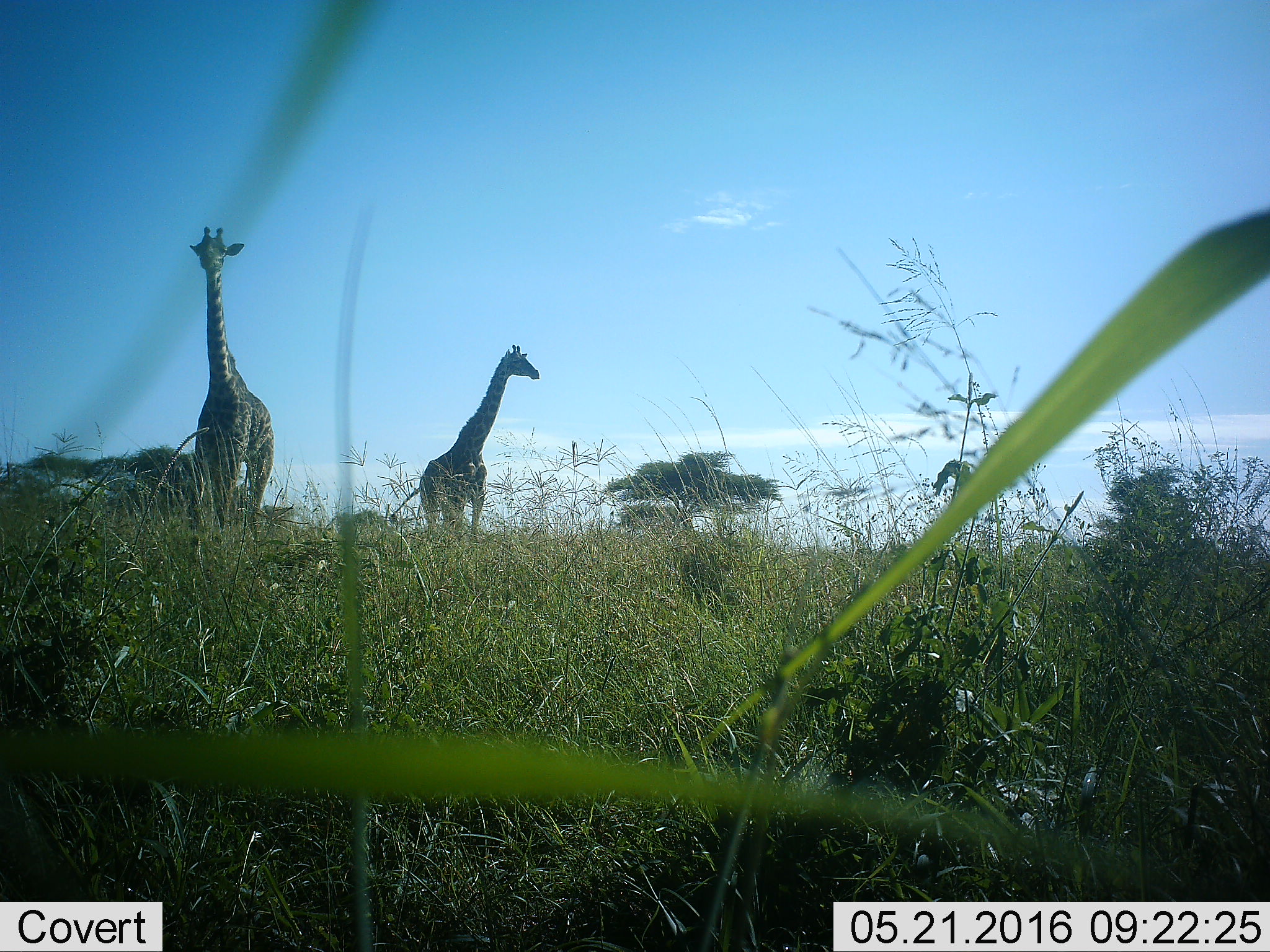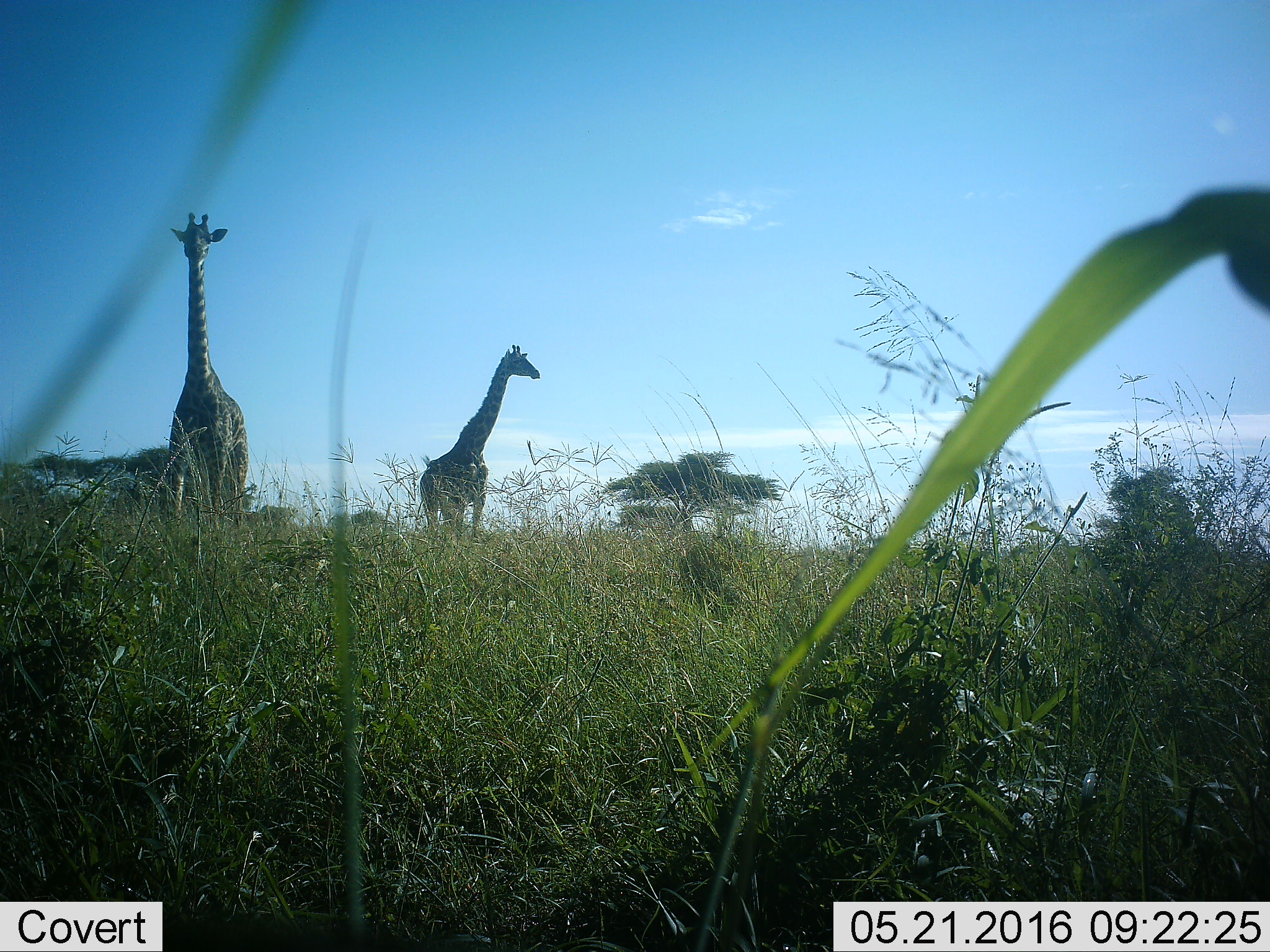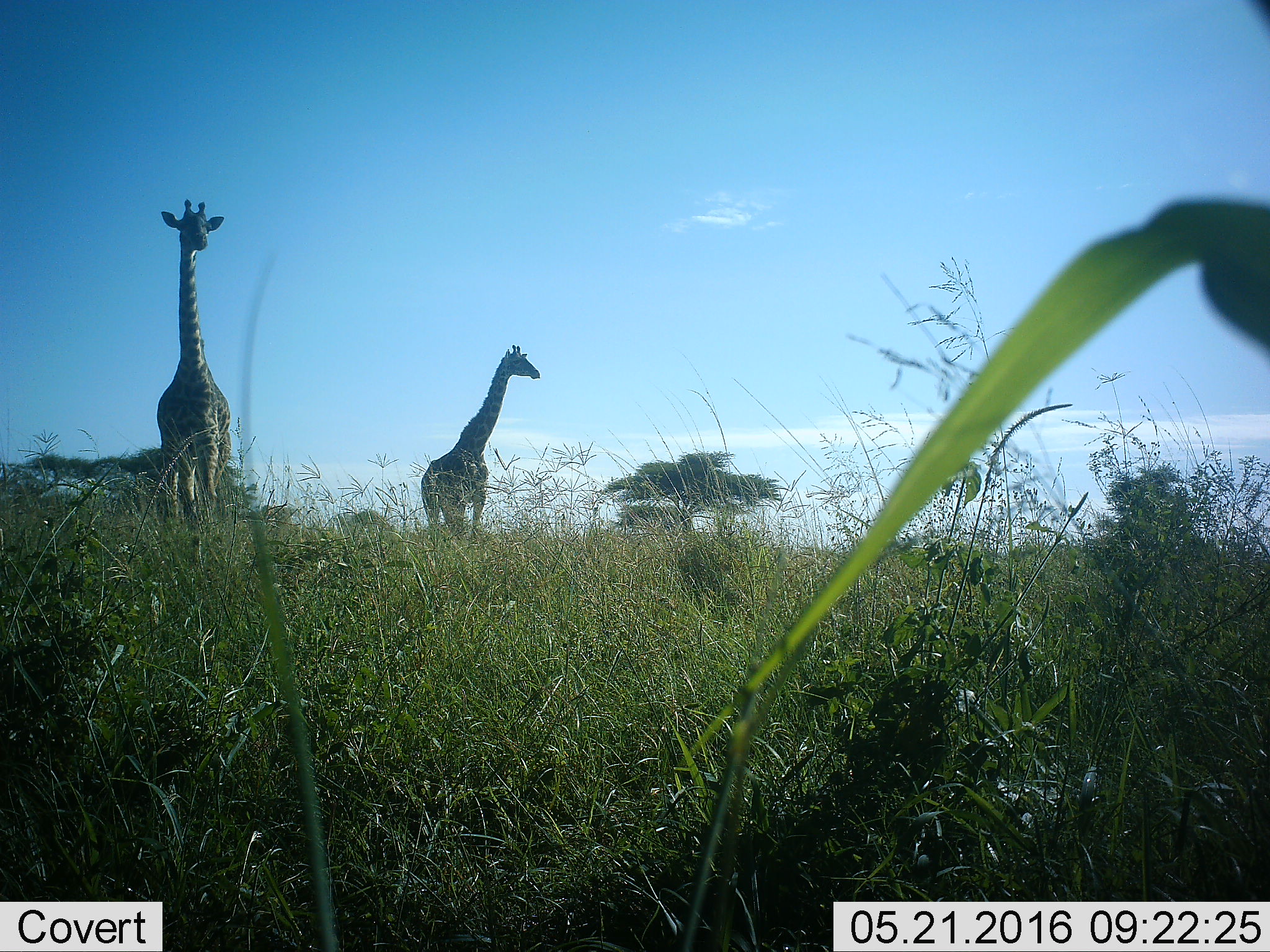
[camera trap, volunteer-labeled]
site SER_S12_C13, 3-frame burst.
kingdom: Animalia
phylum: Chordata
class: Mammalia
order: Artiodactyla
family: Giraffidae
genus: Giraffa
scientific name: Giraffa camelopardalis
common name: giraffe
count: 2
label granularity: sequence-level